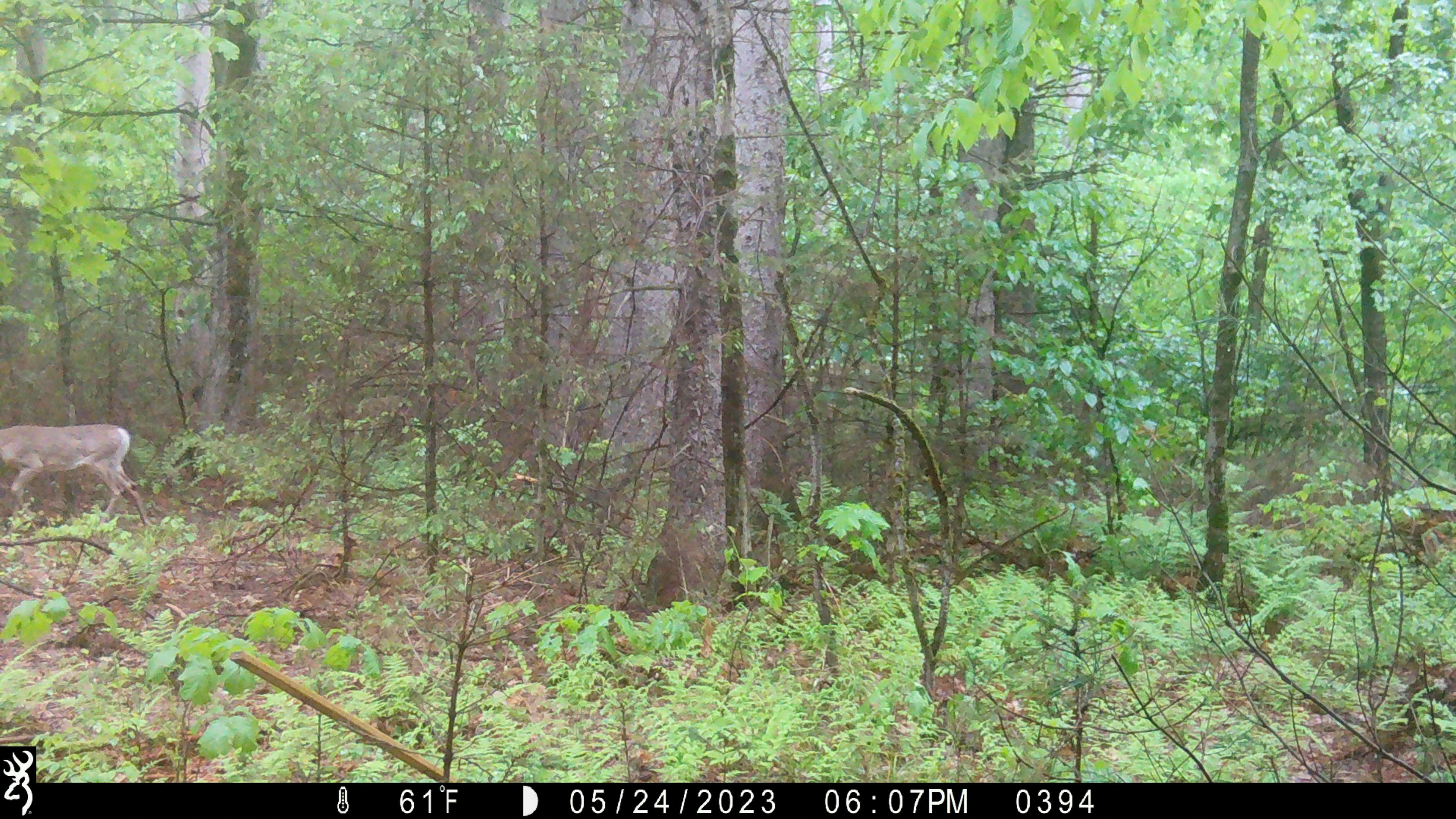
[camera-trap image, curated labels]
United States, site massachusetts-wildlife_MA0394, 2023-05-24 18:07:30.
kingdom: Animalia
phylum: Chordata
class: Mammalia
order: Artiodactyla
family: Cervidae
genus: Odocoileus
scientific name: Odocoileus virginianus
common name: white-tailed deer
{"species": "white-tailed deer (Odocoileus virginianus)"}